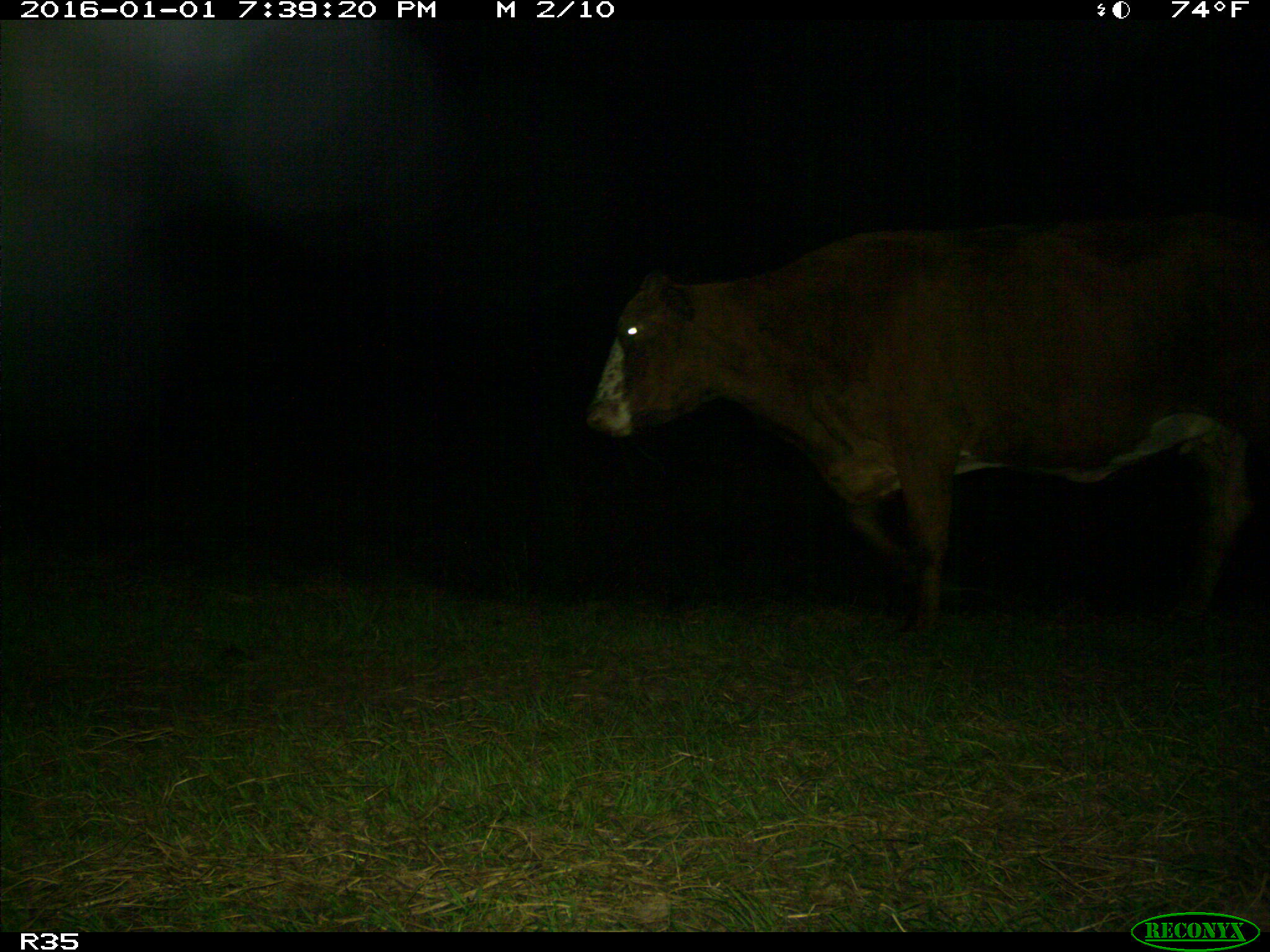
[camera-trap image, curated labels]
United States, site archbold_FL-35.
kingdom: Animalia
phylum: Chordata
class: Mammalia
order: Artiodactyla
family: Bovidae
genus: Bos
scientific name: Bos taurus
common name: domestic cow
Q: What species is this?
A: Bos taurus (domestic cow).